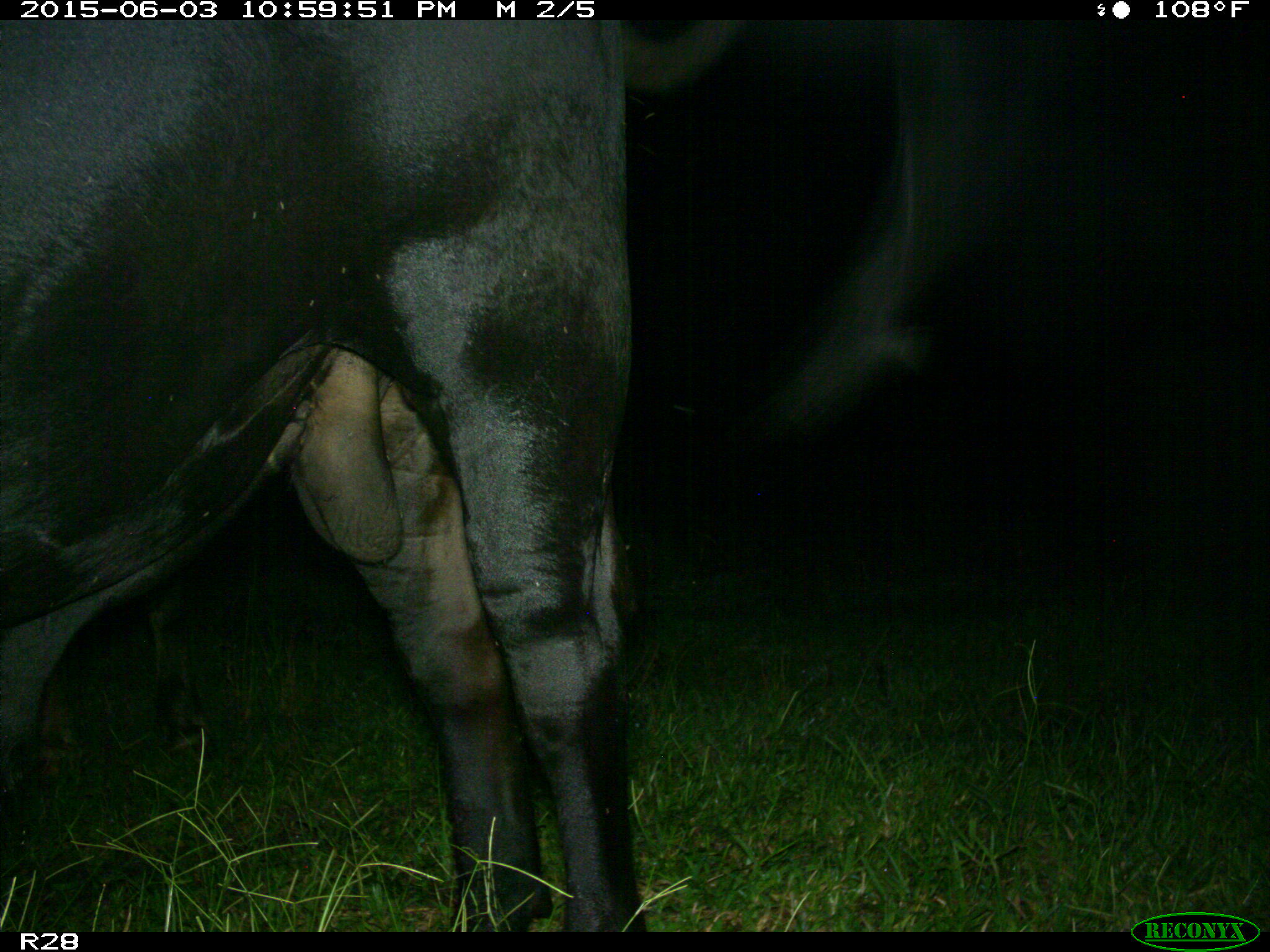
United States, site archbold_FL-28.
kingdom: Animalia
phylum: Chordata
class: Mammalia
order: Artiodactyla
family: Bovidae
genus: Bos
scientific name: Bos taurus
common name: domestic cow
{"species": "Bos taurus (domestic cow)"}